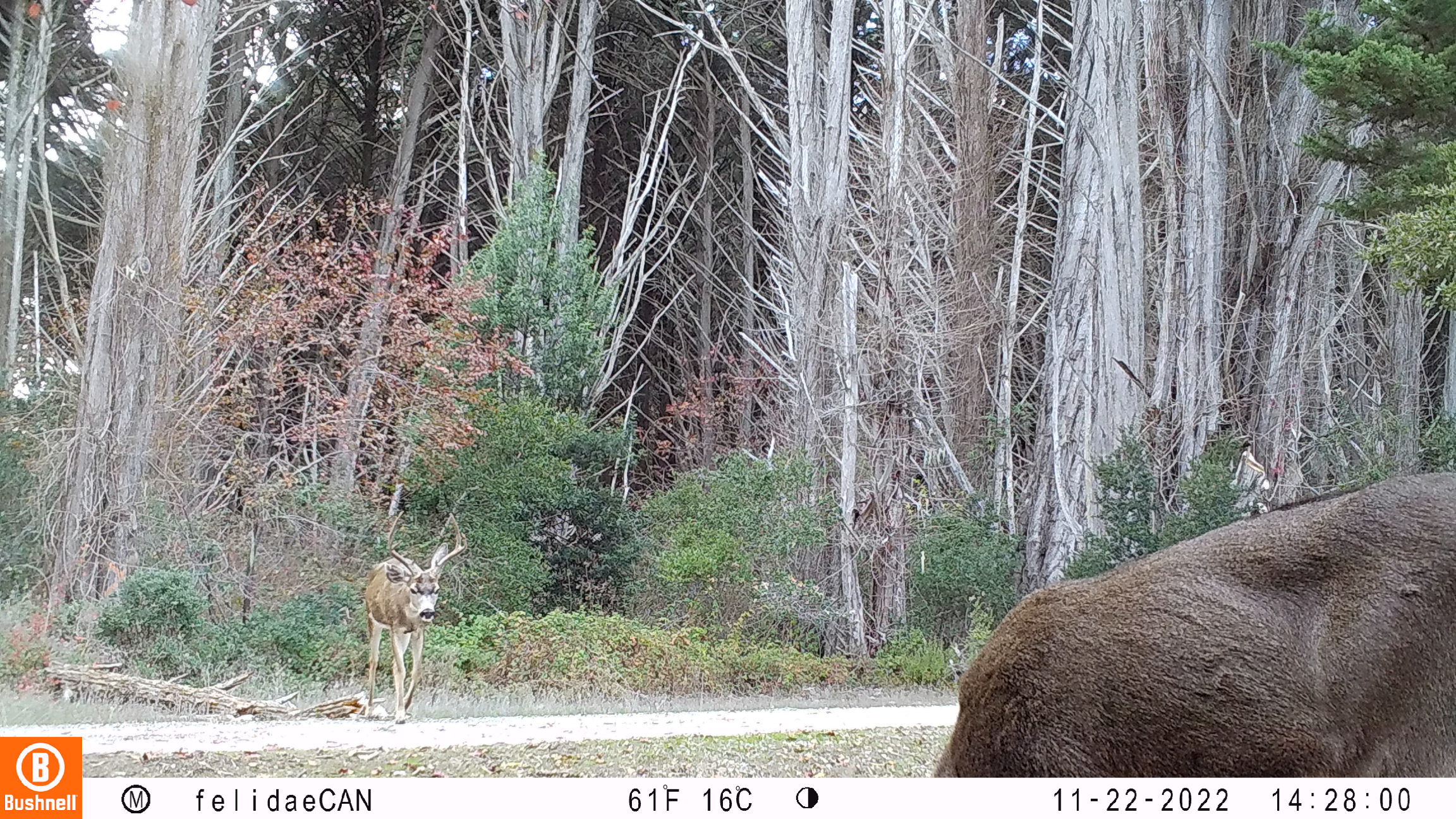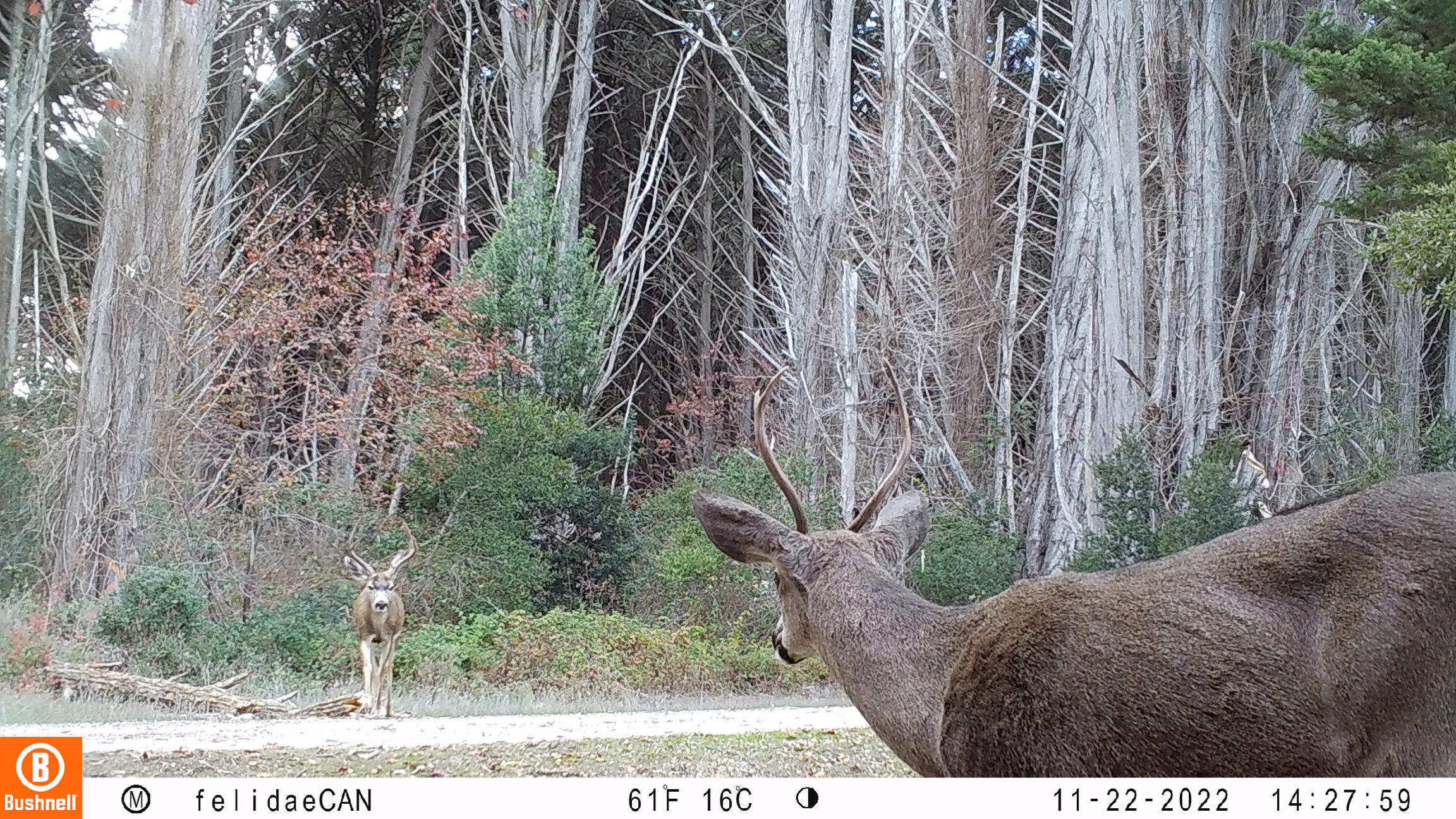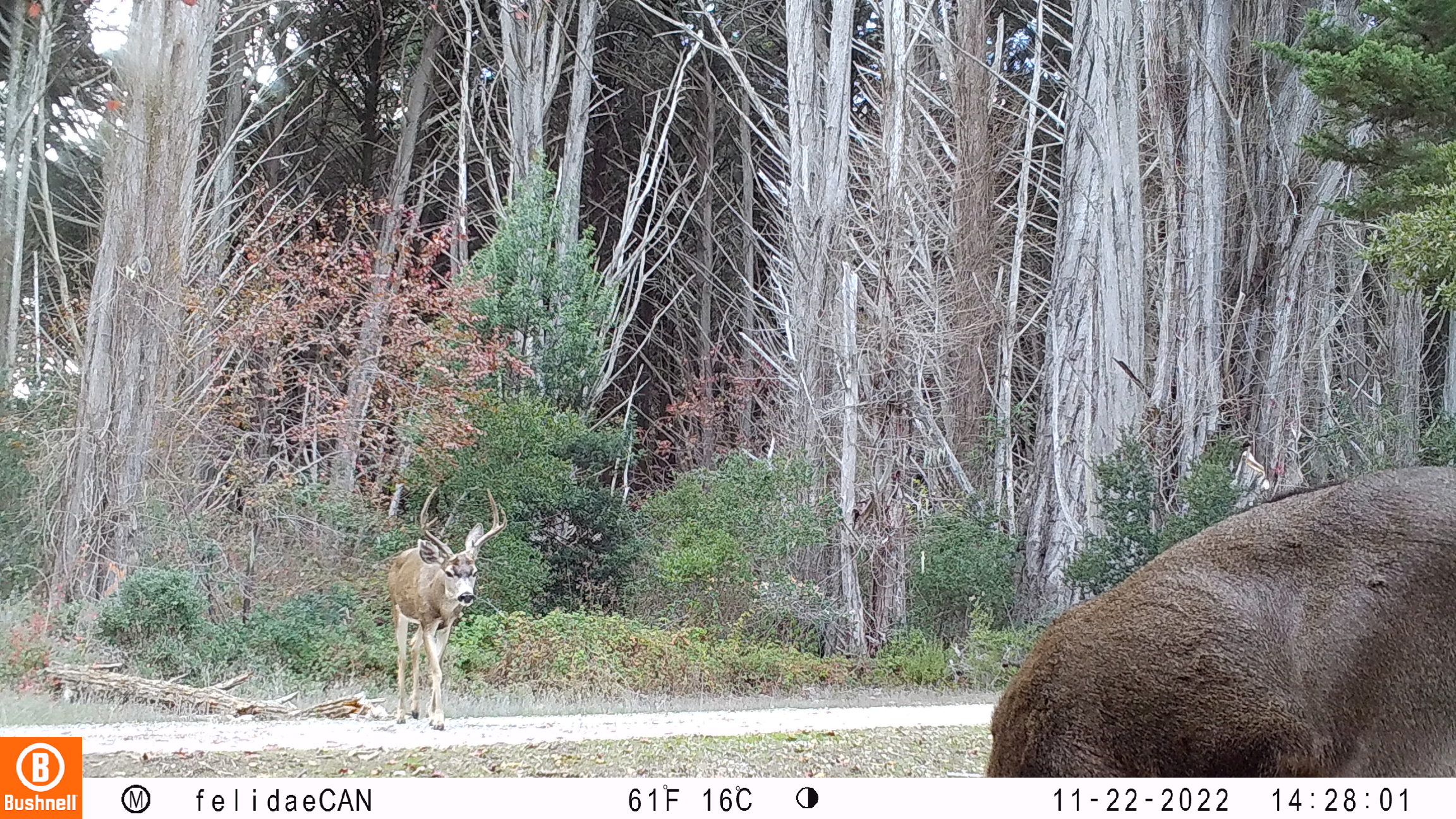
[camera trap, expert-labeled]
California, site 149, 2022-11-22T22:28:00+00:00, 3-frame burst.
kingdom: Animalia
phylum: Chordata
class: Mammalia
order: Artiodactyla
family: Cervidae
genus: Odocoileus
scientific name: Odocoileus hemionus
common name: mule deer